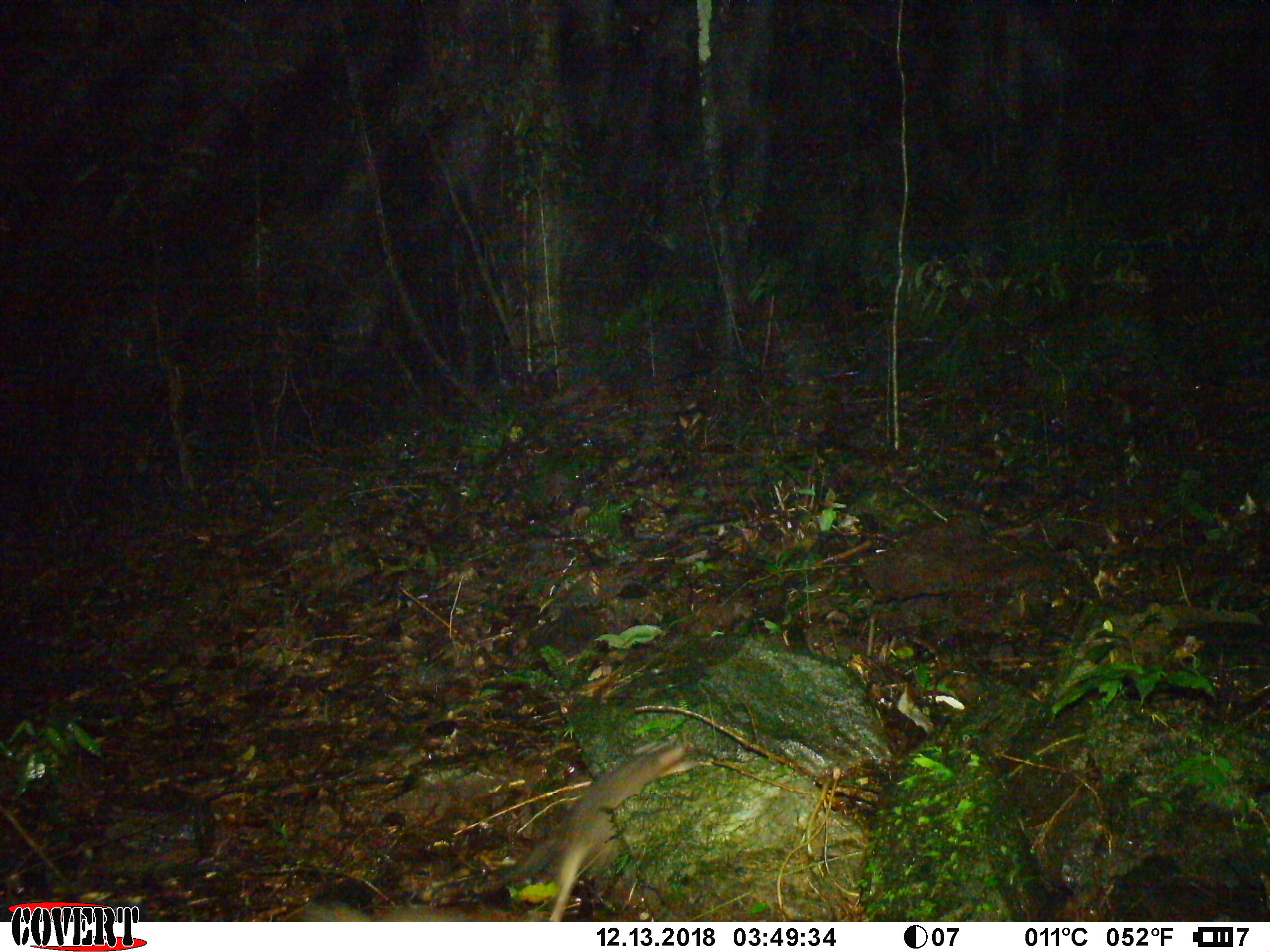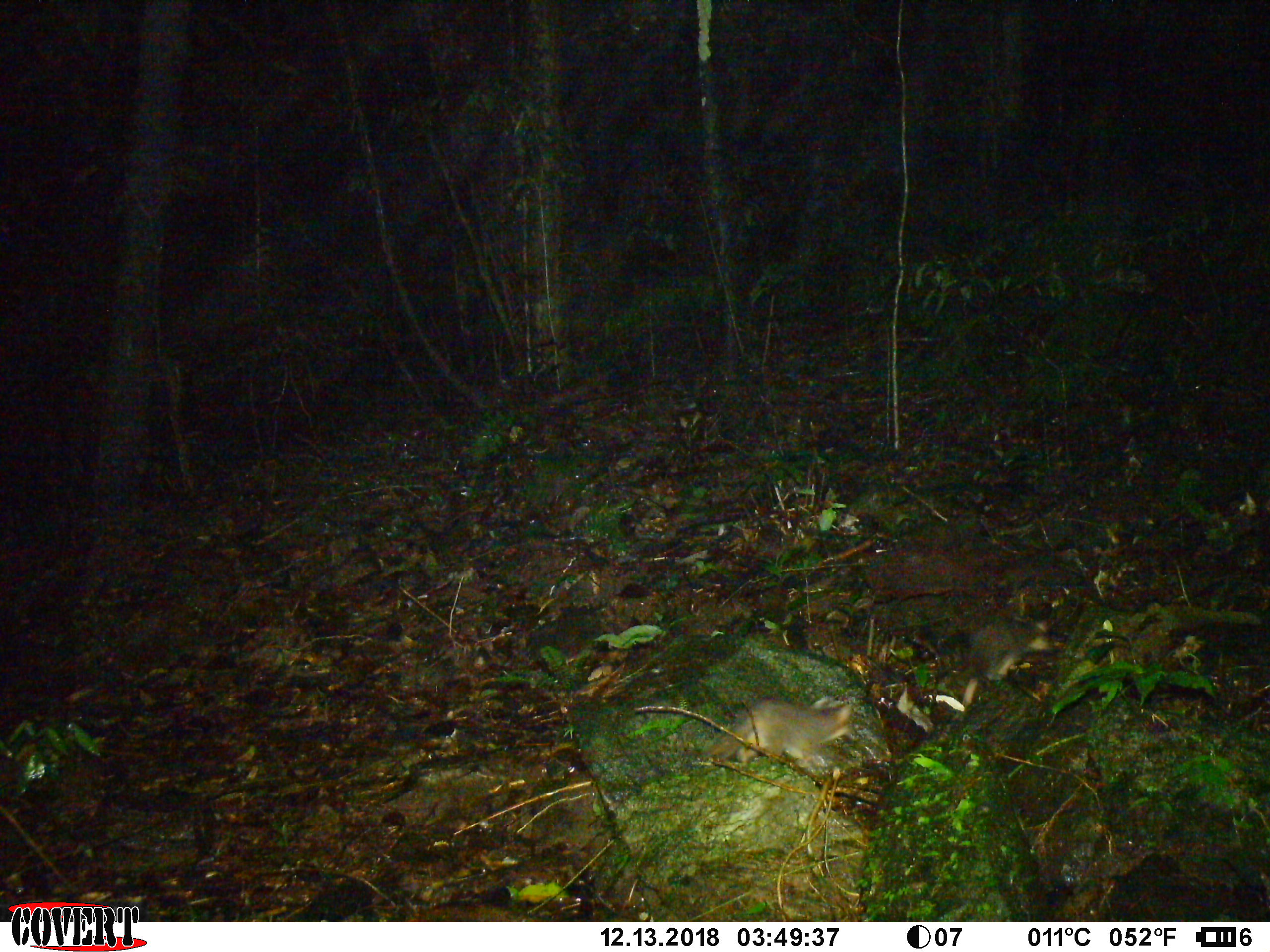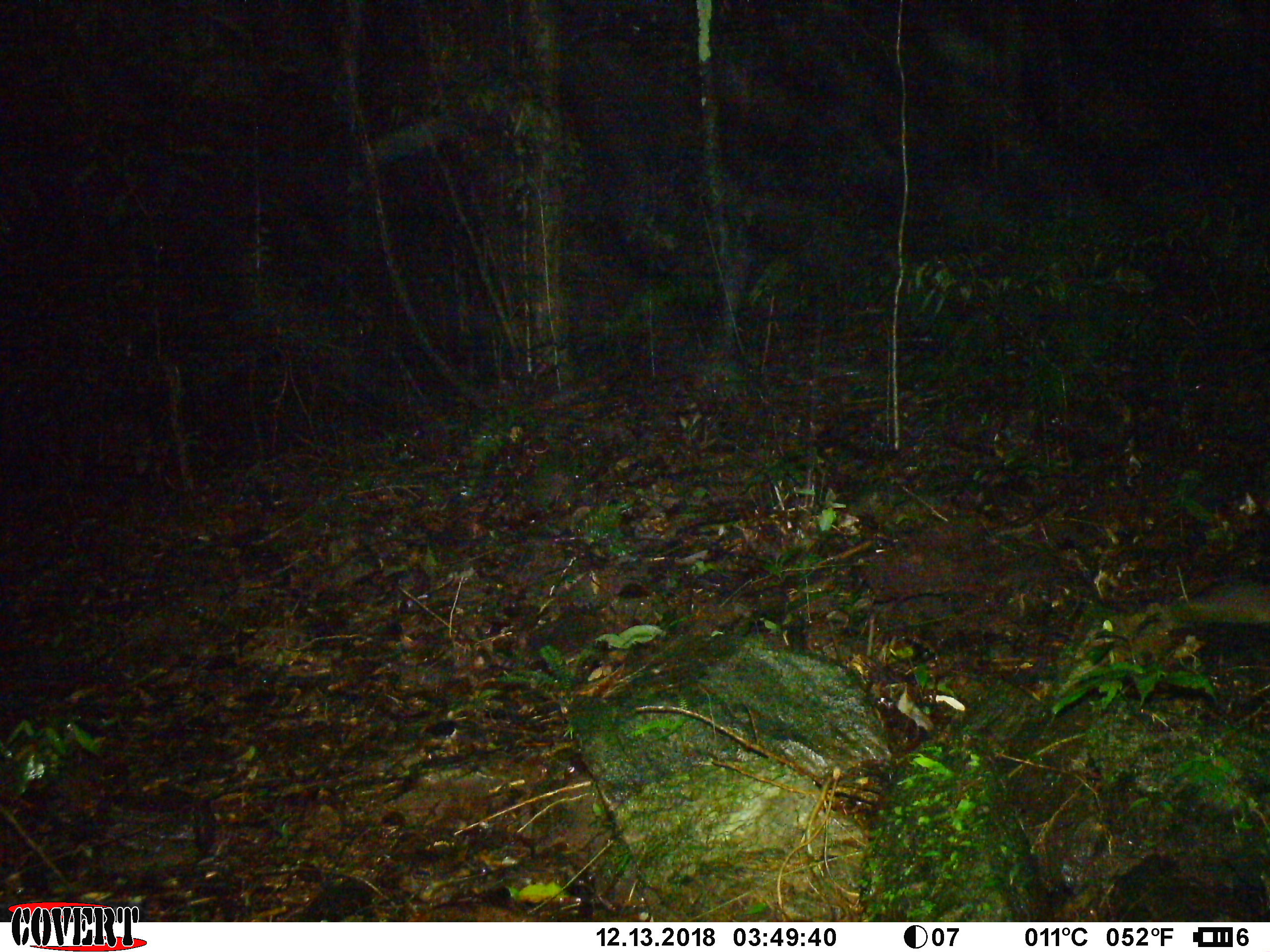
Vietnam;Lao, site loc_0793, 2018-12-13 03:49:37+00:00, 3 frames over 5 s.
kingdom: Animalia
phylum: Chordata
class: Mammalia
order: Carnivora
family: Mustelidae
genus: Melogale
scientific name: Melogale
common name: ferret badger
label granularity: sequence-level